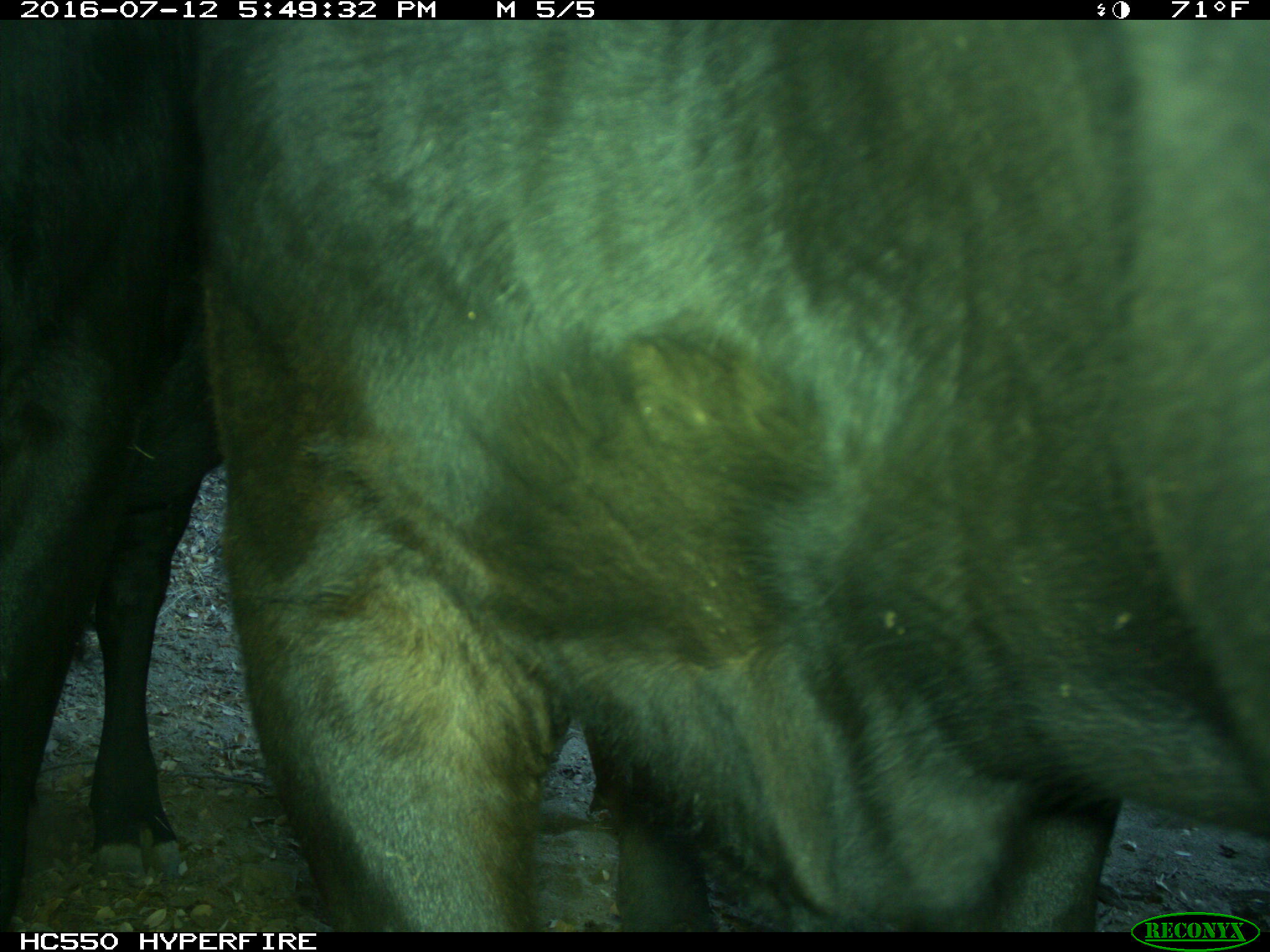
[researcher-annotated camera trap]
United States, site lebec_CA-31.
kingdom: Animalia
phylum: Chordata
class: Mammalia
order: Artiodactyla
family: Bovidae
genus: Bos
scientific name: Bos taurus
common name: domestic cow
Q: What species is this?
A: Bos taurus (domestic cow).